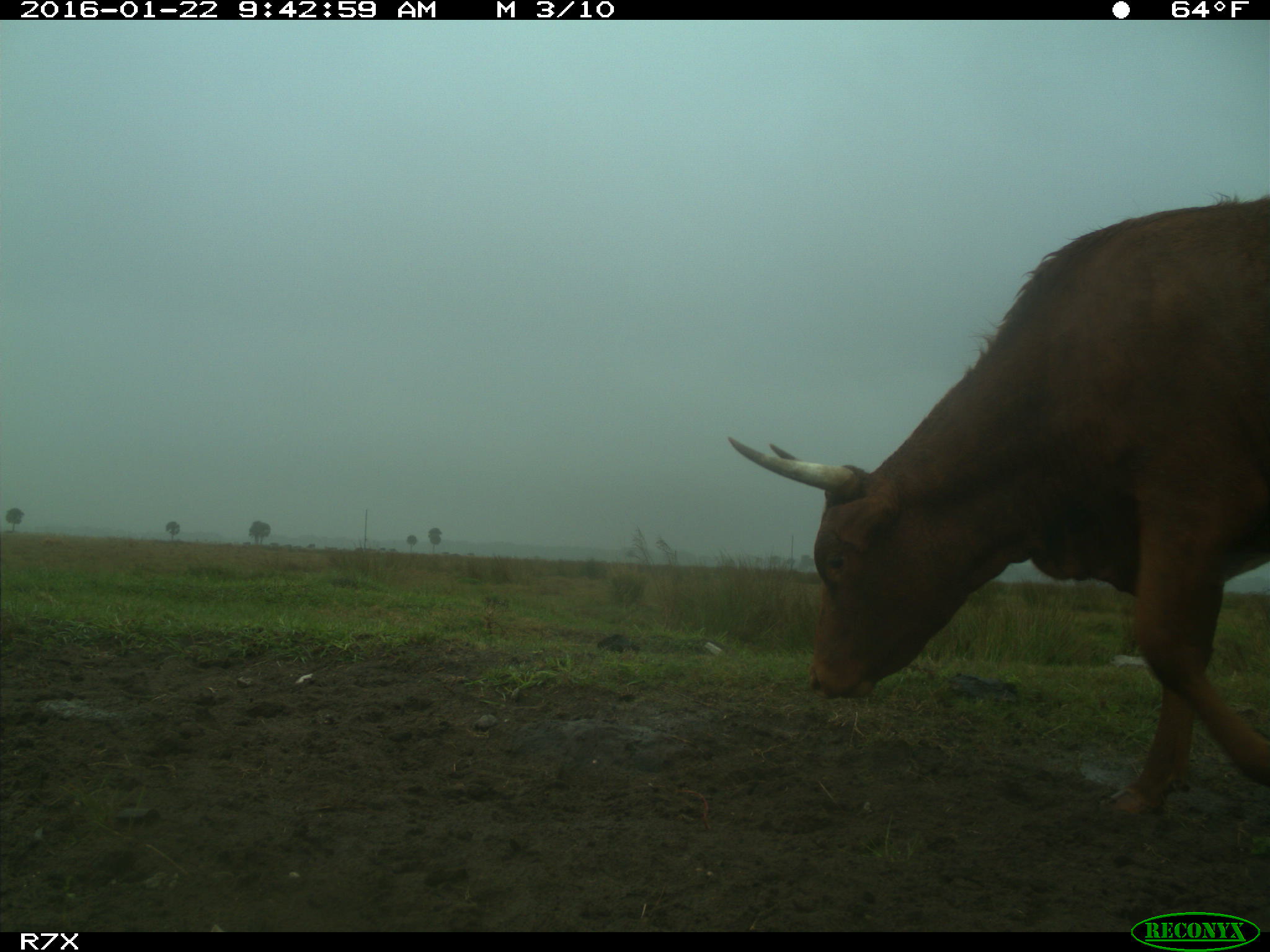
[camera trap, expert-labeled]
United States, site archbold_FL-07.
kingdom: Animalia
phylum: Chordata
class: Mammalia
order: Artiodactyla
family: Bovidae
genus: Bos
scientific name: Bos taurus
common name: domestic cow